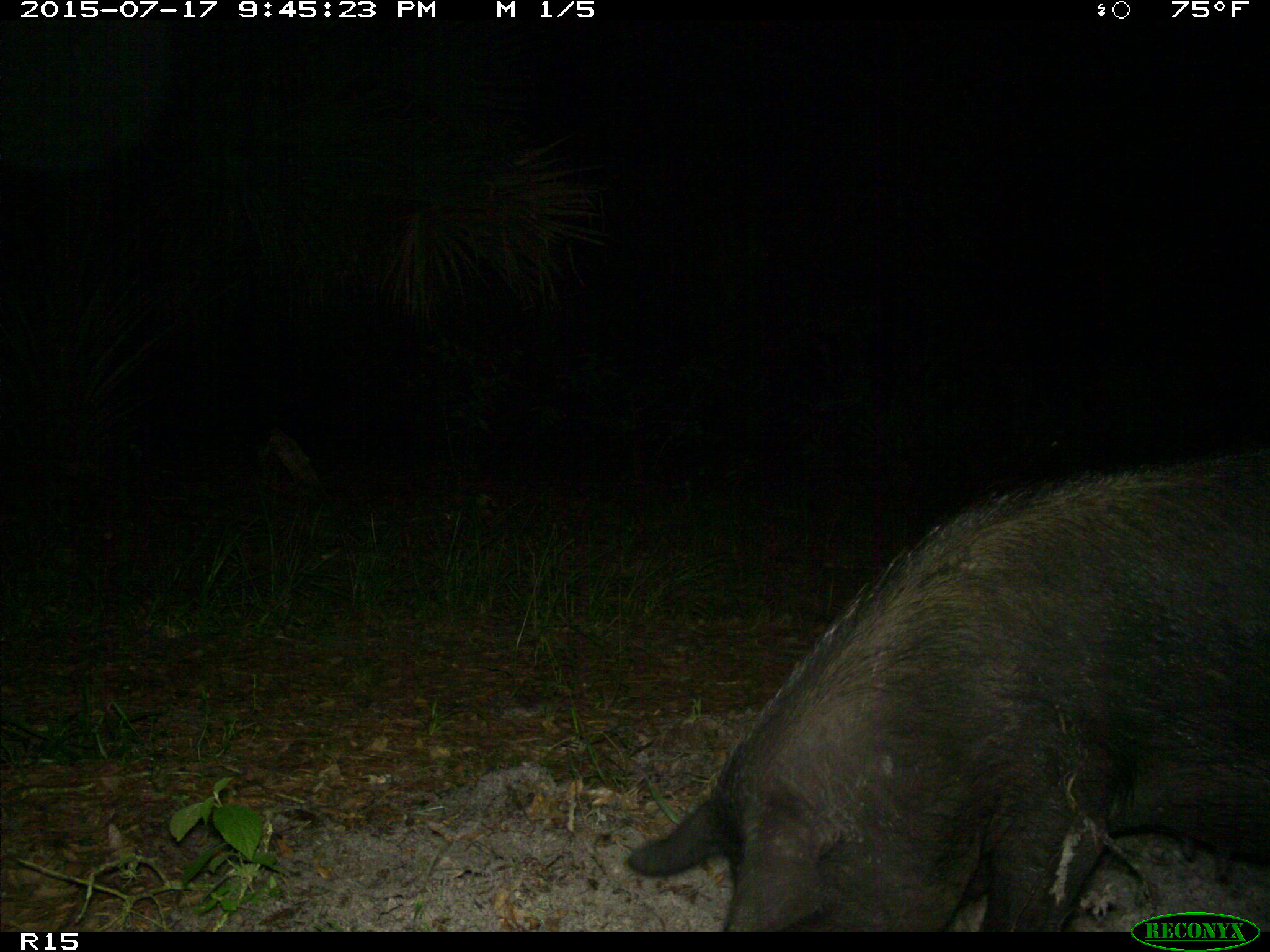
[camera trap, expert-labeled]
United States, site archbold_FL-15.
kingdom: Animalia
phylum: Chordata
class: Mammalia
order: Artiodactyla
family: Suidae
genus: Sus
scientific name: Sus scrofa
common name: wild boar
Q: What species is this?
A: Sus scrofa (wild boar).